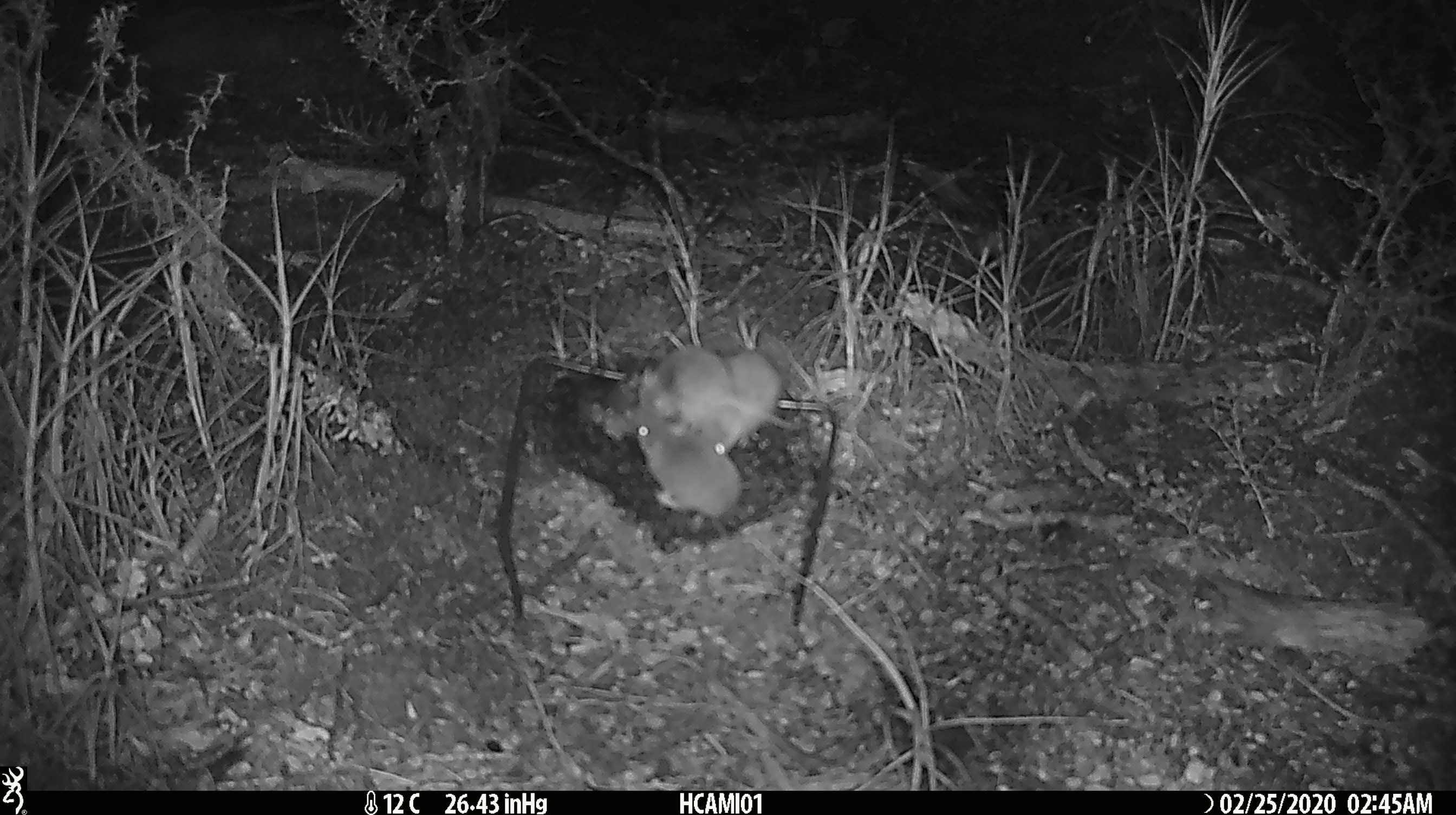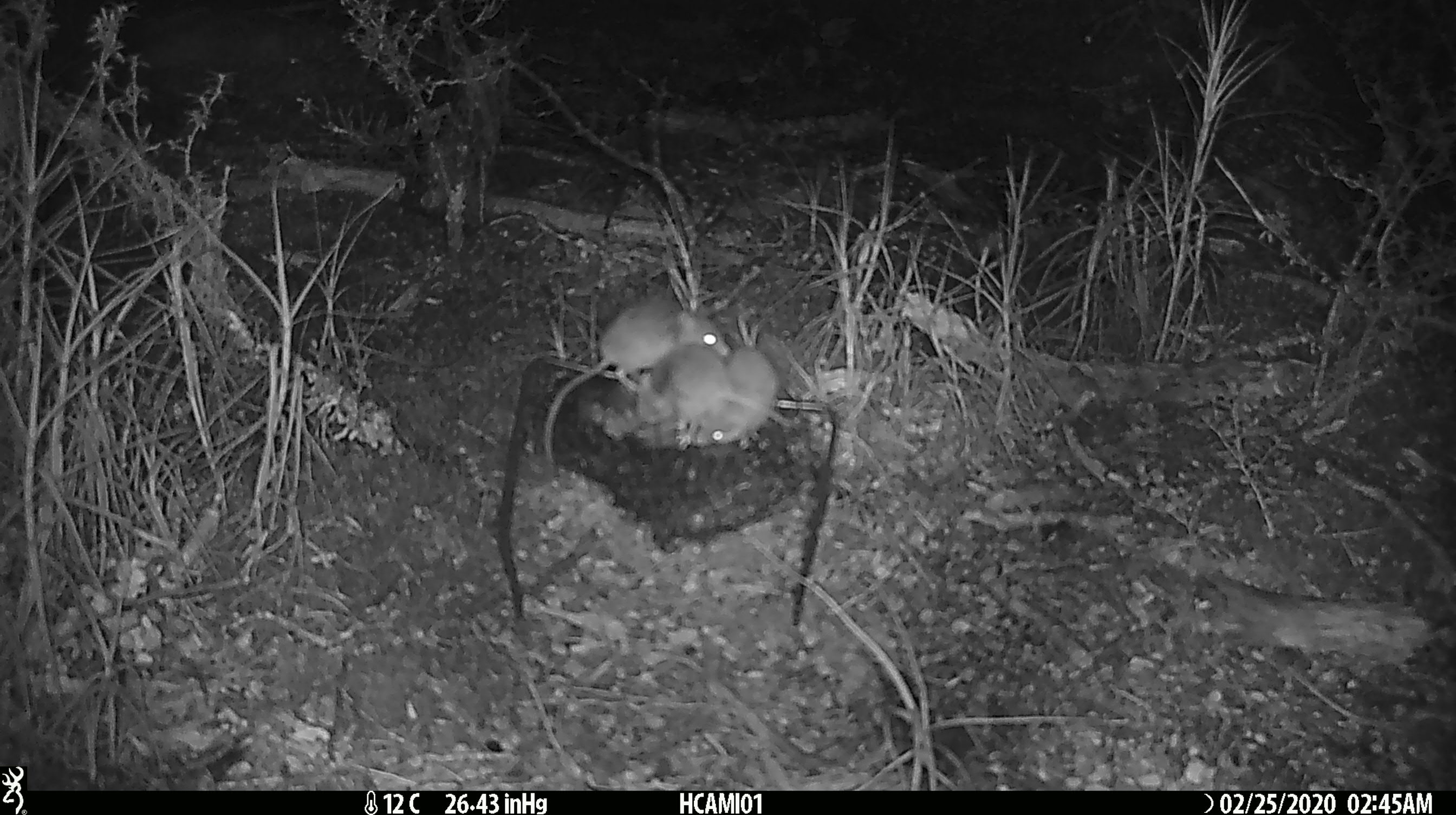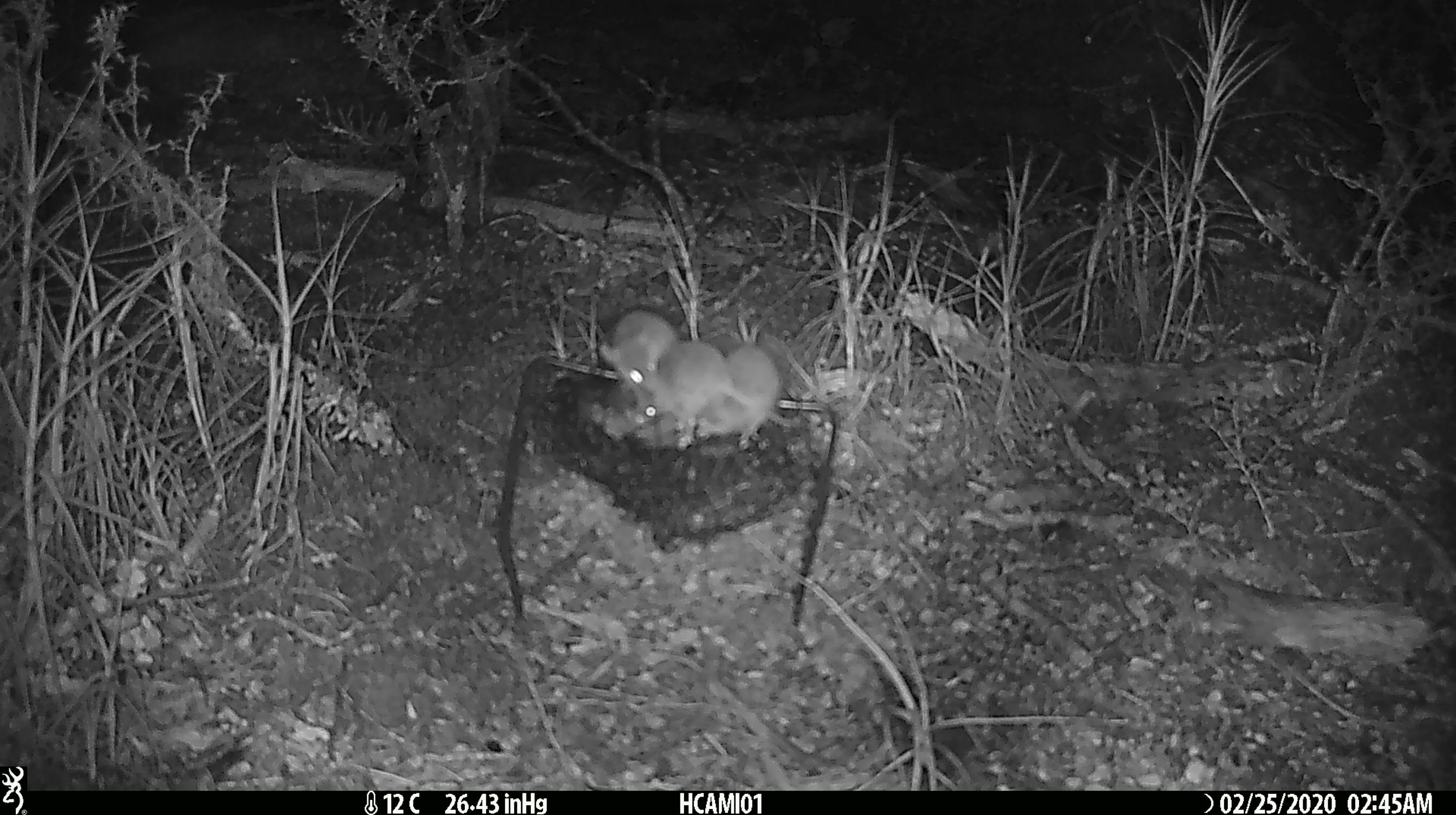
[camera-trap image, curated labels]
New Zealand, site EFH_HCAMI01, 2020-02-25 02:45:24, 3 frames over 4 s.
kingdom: Animalia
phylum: Chordata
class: Mammalia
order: Rodentia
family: Muridae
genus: Mus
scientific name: Mus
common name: mouse